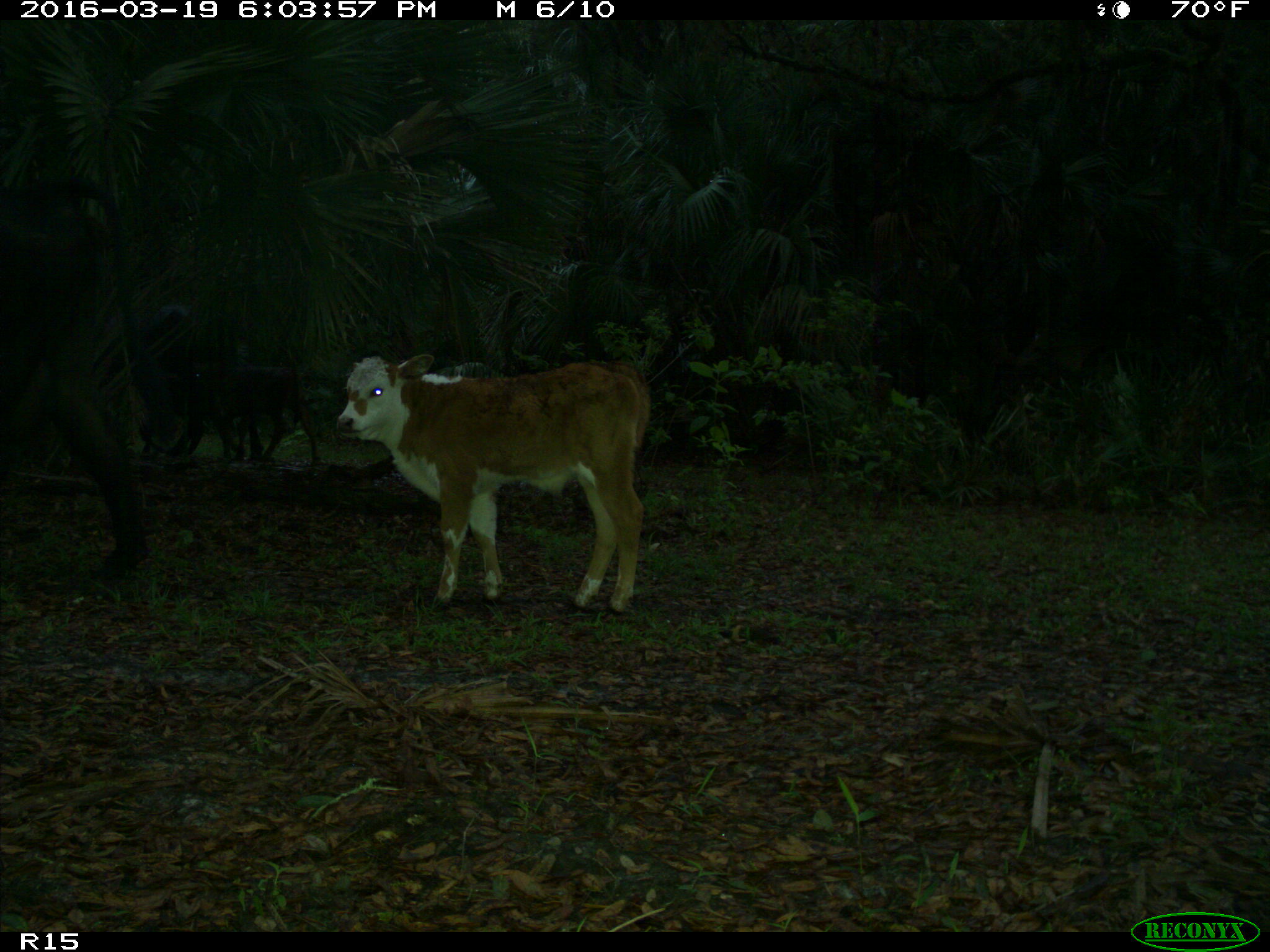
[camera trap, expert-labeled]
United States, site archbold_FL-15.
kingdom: Animalia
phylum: Chordata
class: Mammalia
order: Artiodactyla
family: Bovidae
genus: Bos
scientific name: Bos taurus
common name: domestic cow